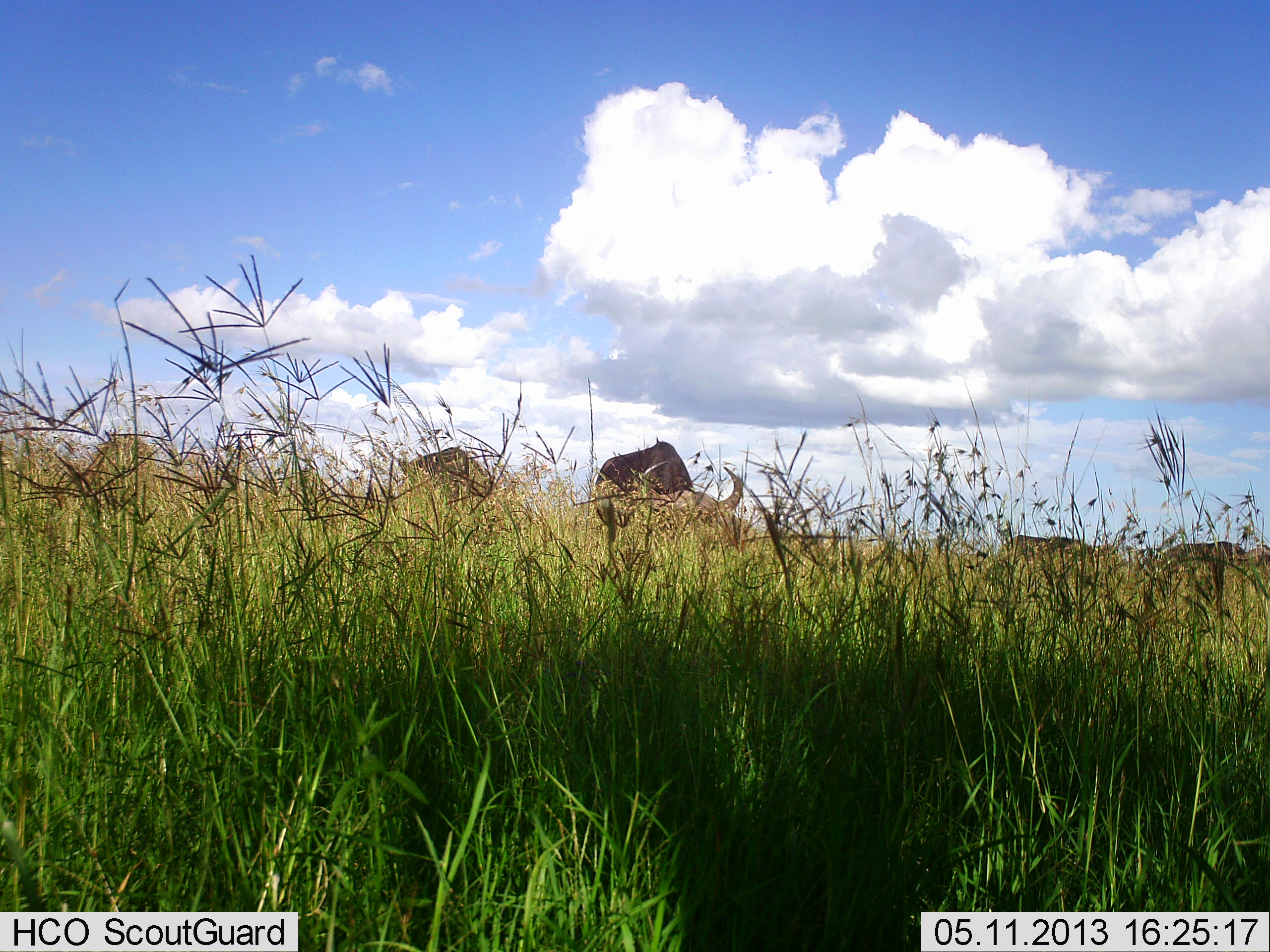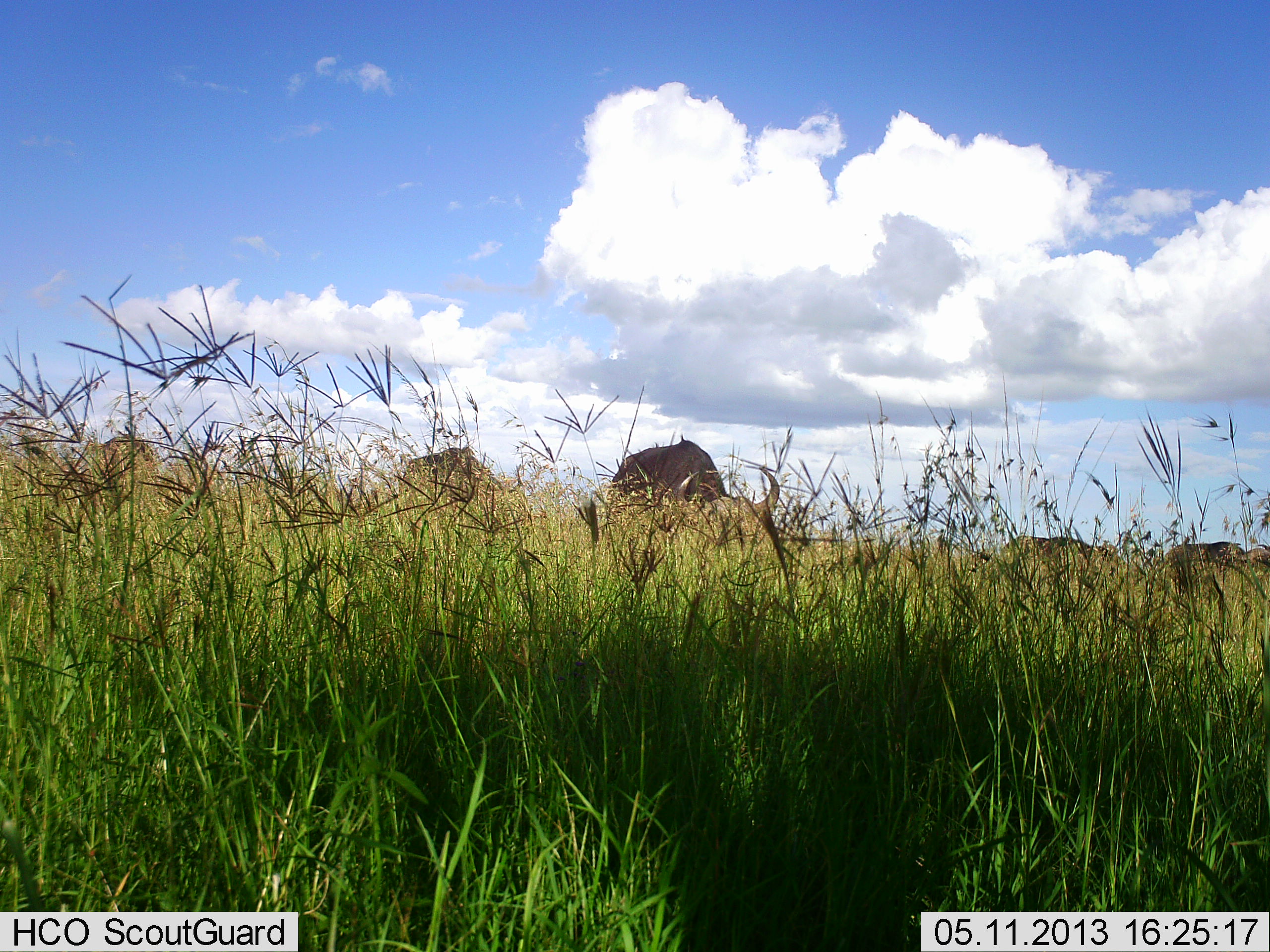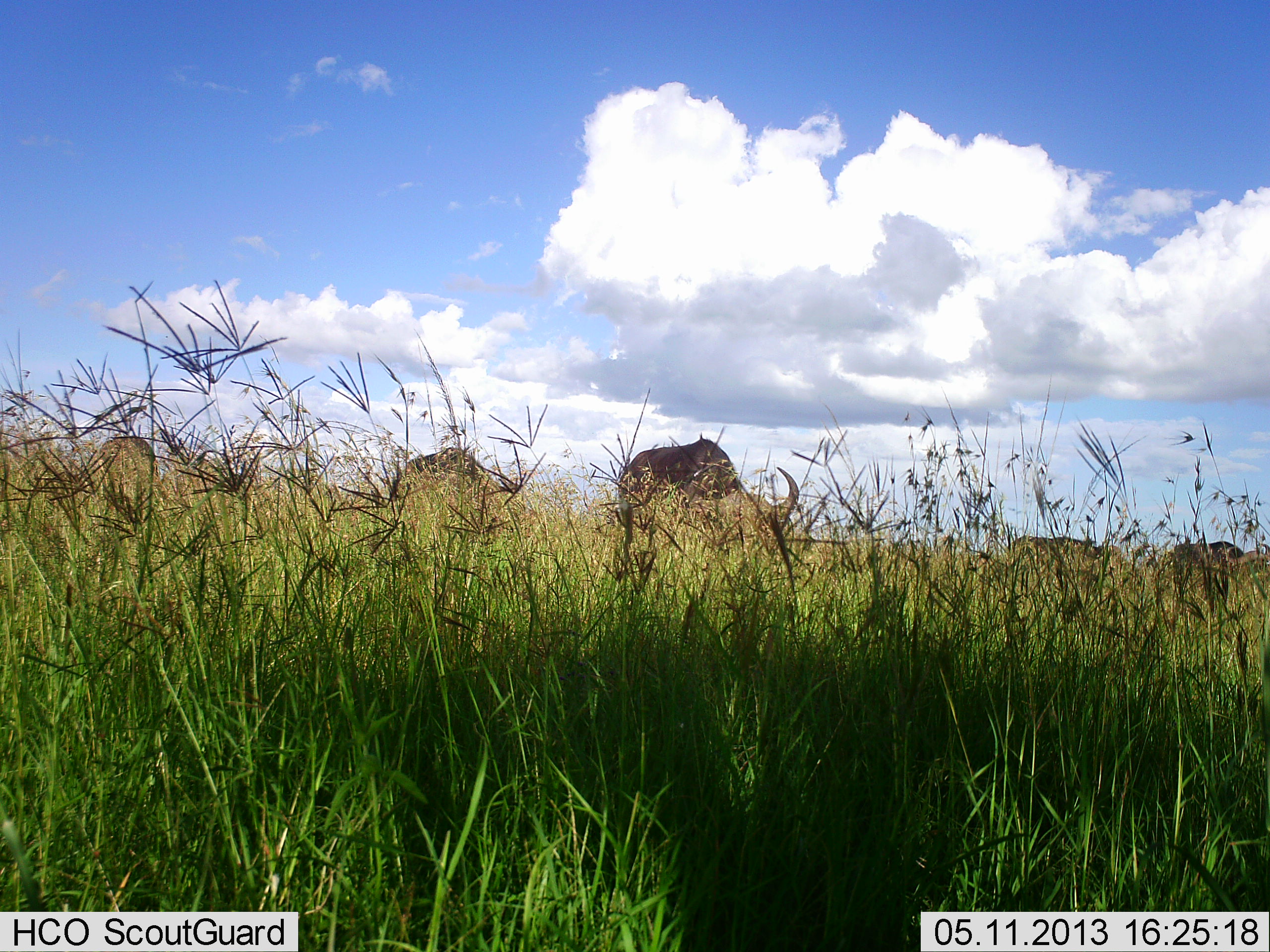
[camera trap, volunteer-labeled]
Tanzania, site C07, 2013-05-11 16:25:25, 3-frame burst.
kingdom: Animalia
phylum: Chordata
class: Mammalia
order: Artiodactyla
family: Bovidae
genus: Connochaetes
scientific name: Connochaetes taurinus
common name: blue wildebeest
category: wildebeest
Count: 5.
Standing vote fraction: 30%.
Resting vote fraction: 0%.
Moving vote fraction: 20%.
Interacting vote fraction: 0%.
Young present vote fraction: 0%.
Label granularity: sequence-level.